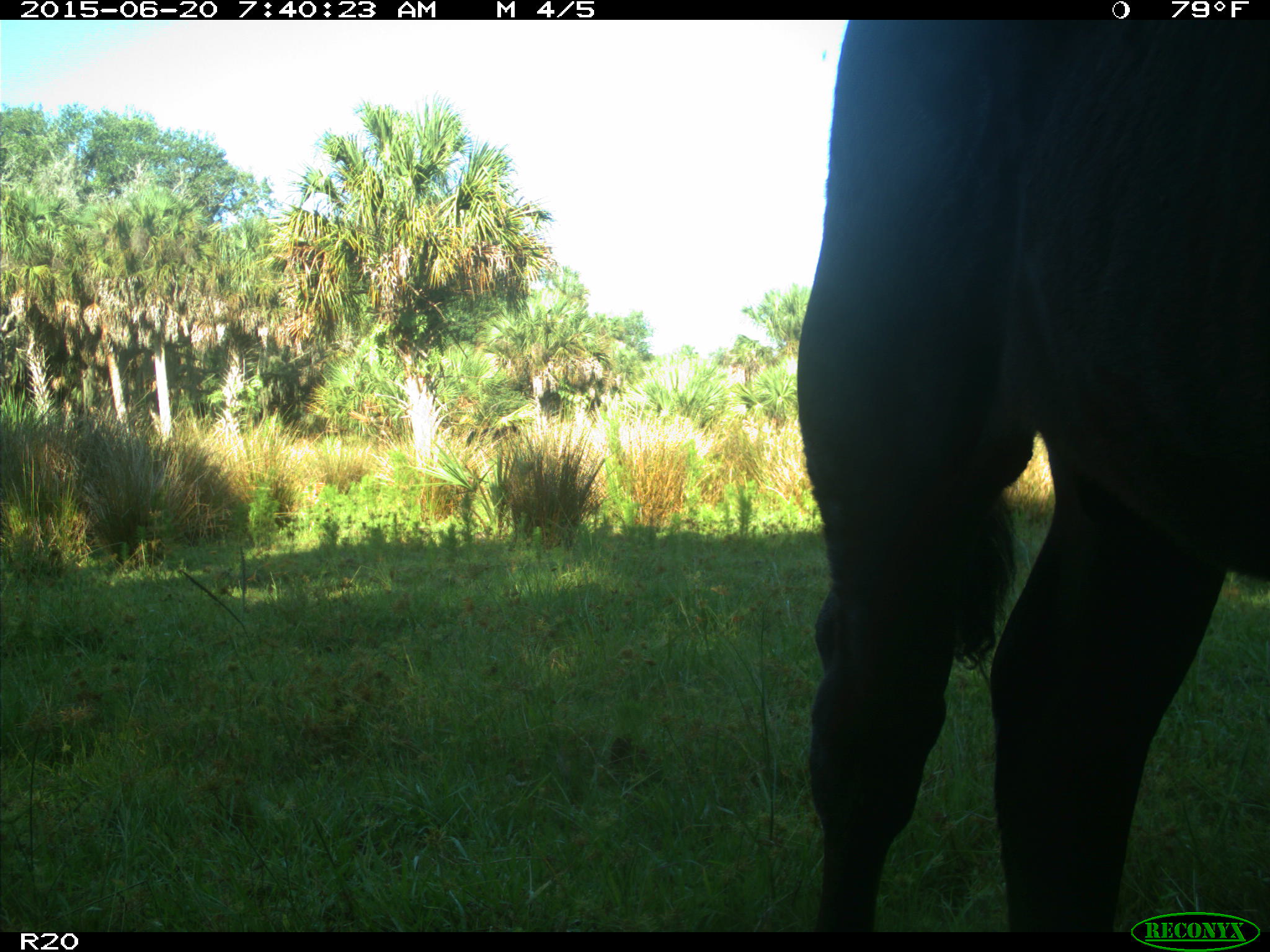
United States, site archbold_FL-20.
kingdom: Animalia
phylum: Chordata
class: Mammalia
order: Artiodactyla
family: Bovidae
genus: Bos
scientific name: Bos taurus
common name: domestic cow